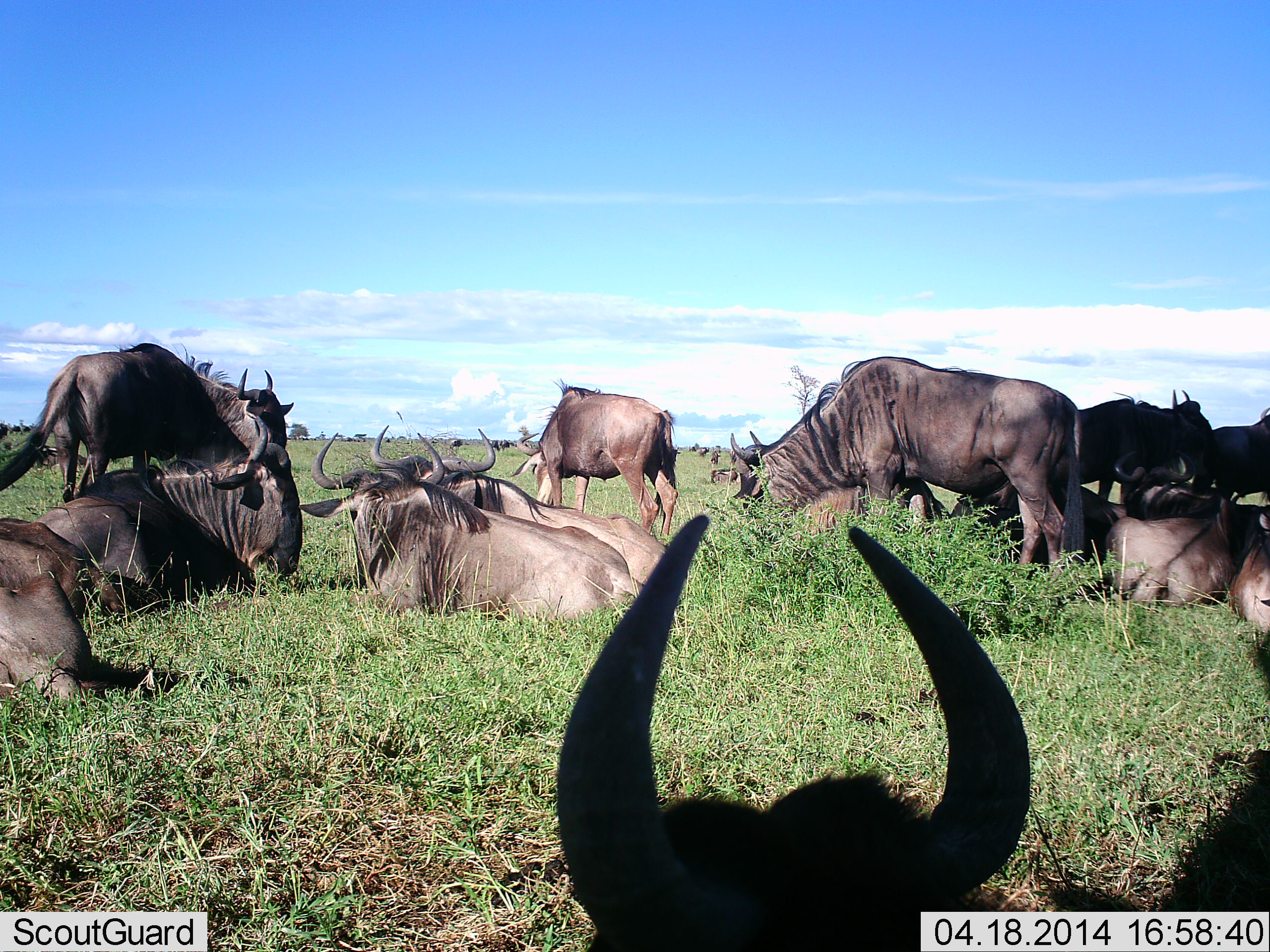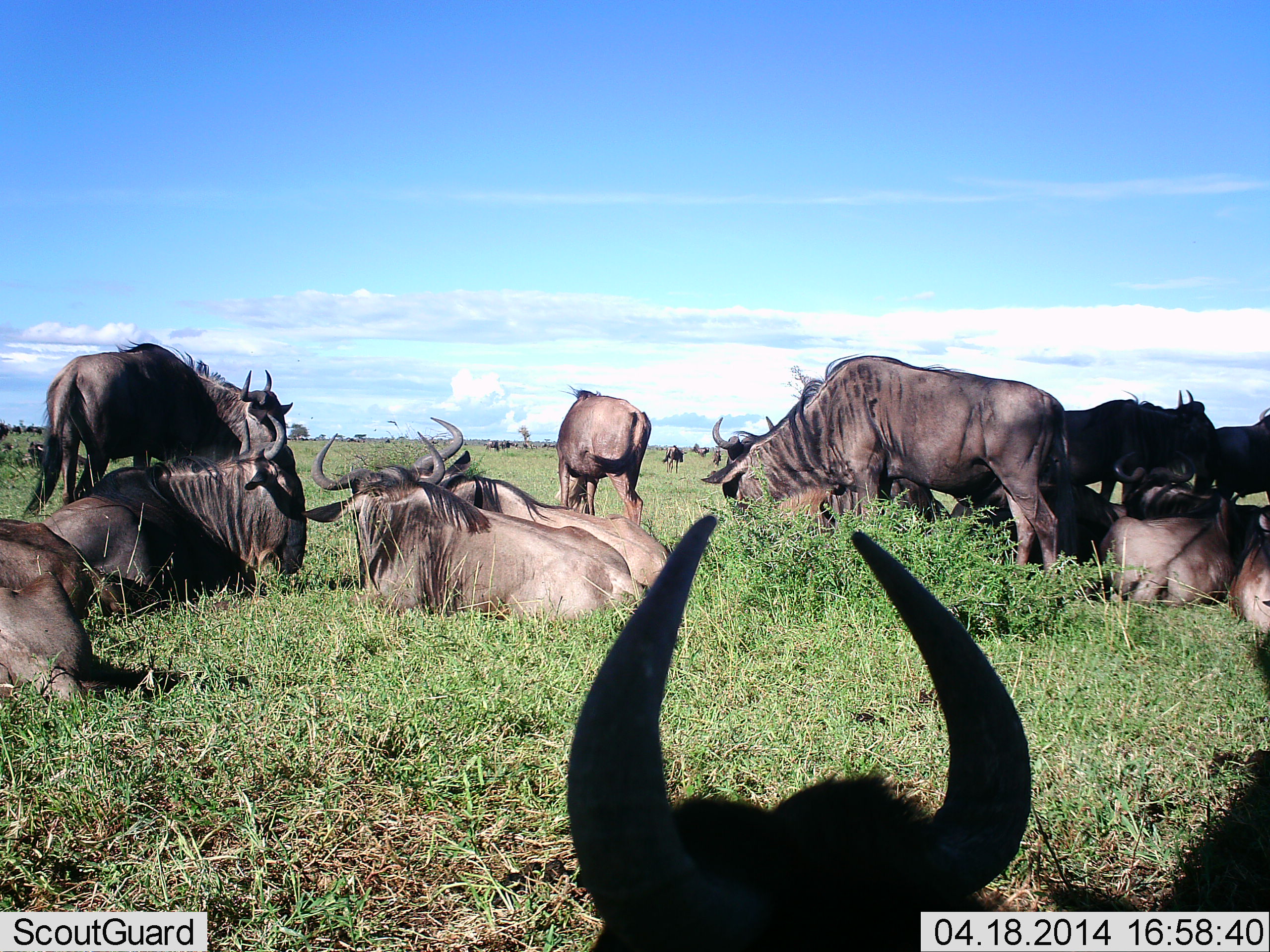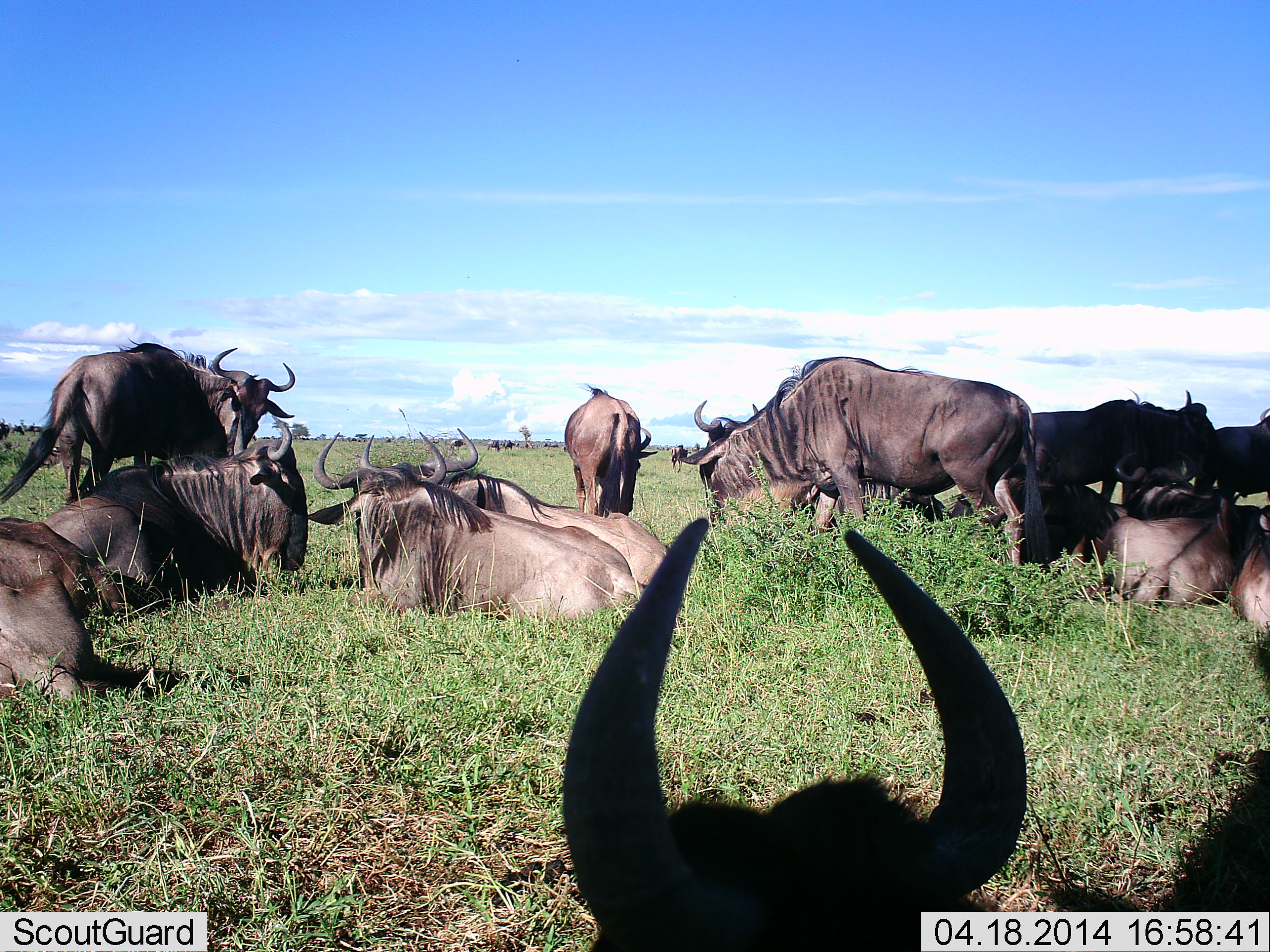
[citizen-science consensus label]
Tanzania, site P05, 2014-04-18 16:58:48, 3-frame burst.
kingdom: Animalia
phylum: Chordata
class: Mammalia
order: Artiodactyla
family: Bovidae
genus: Connochaetes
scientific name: Connochaetes taurinus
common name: blue wildebeest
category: wildebeest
Wildebeest (blue wildebeest) (Connochaetes taurinus), count 11-50. Behavior (volunteer vote fractions): standing 60%, resting 100%, moving 10%, interacting 0%. Young present (vote fraction): 0%. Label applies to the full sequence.